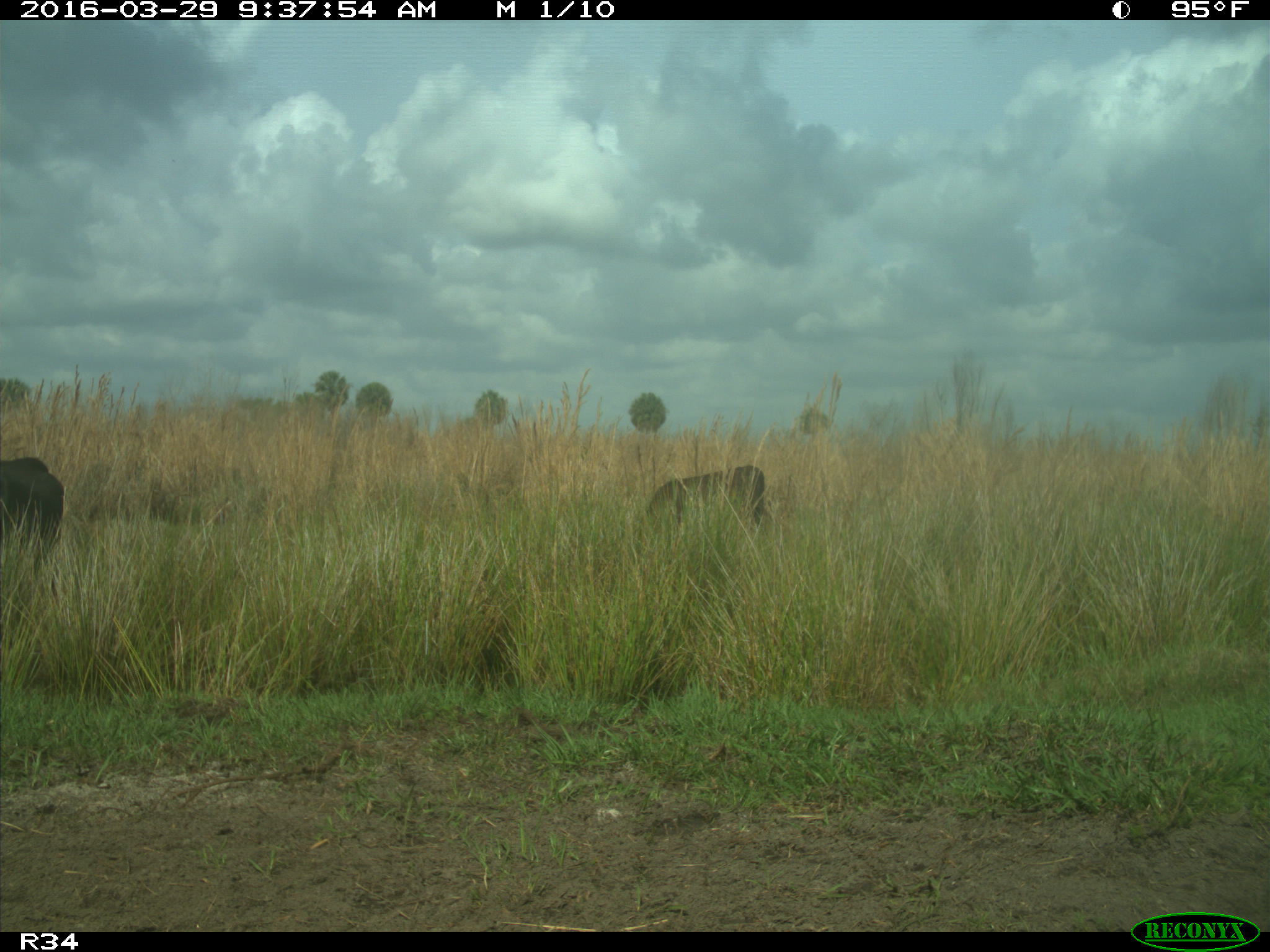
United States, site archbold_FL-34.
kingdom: Animalia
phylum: Chordata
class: Mammalia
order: Artiodactyla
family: Bovidae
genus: Bos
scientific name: Bos taurus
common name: domestic cow